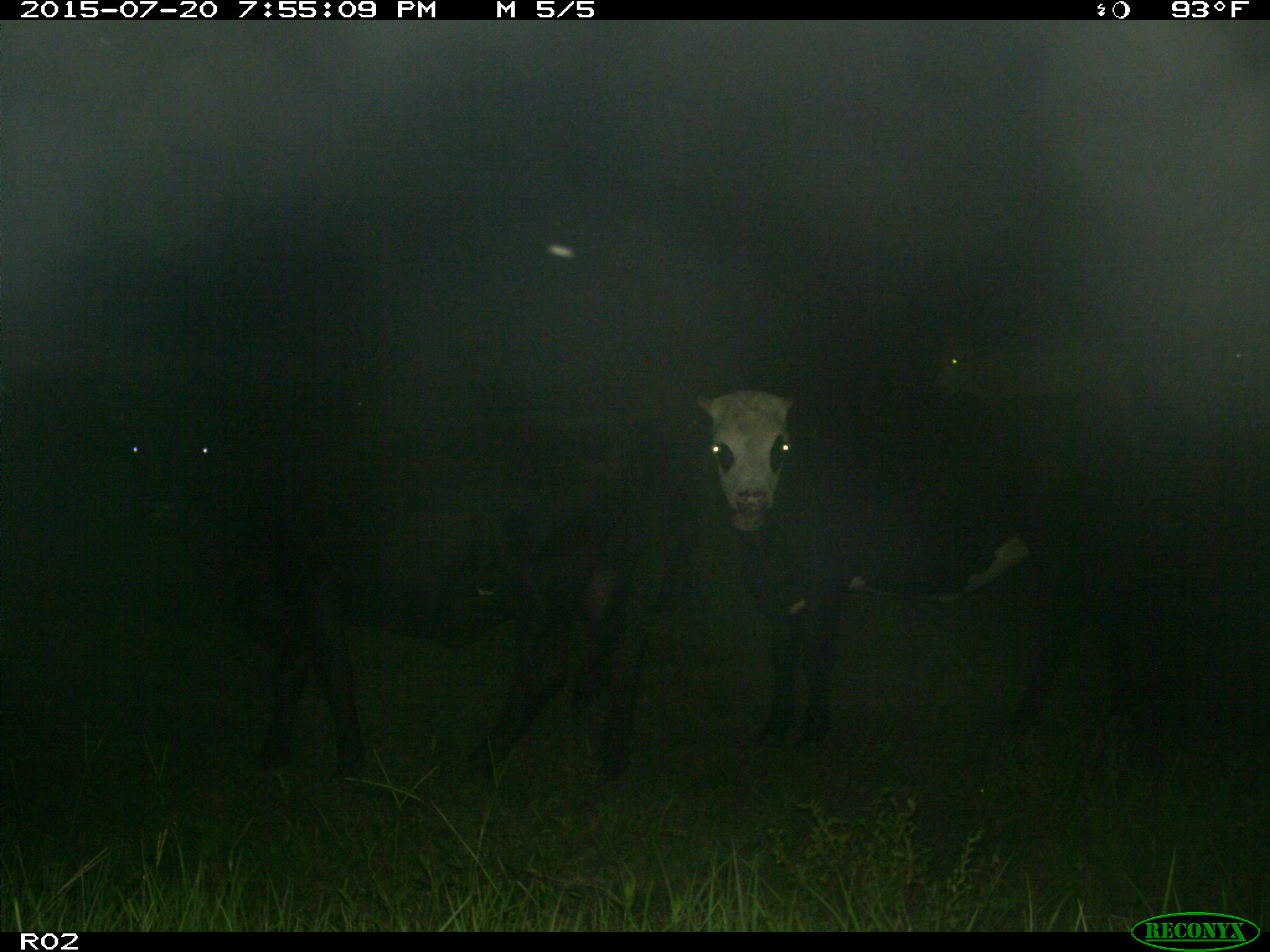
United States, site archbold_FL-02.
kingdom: Animalia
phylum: Chordata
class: Mammalia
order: Artiodactyla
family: Bovidae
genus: Bos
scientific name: Bos taurus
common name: domestic cow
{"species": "Bos taurus (domestic cow)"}